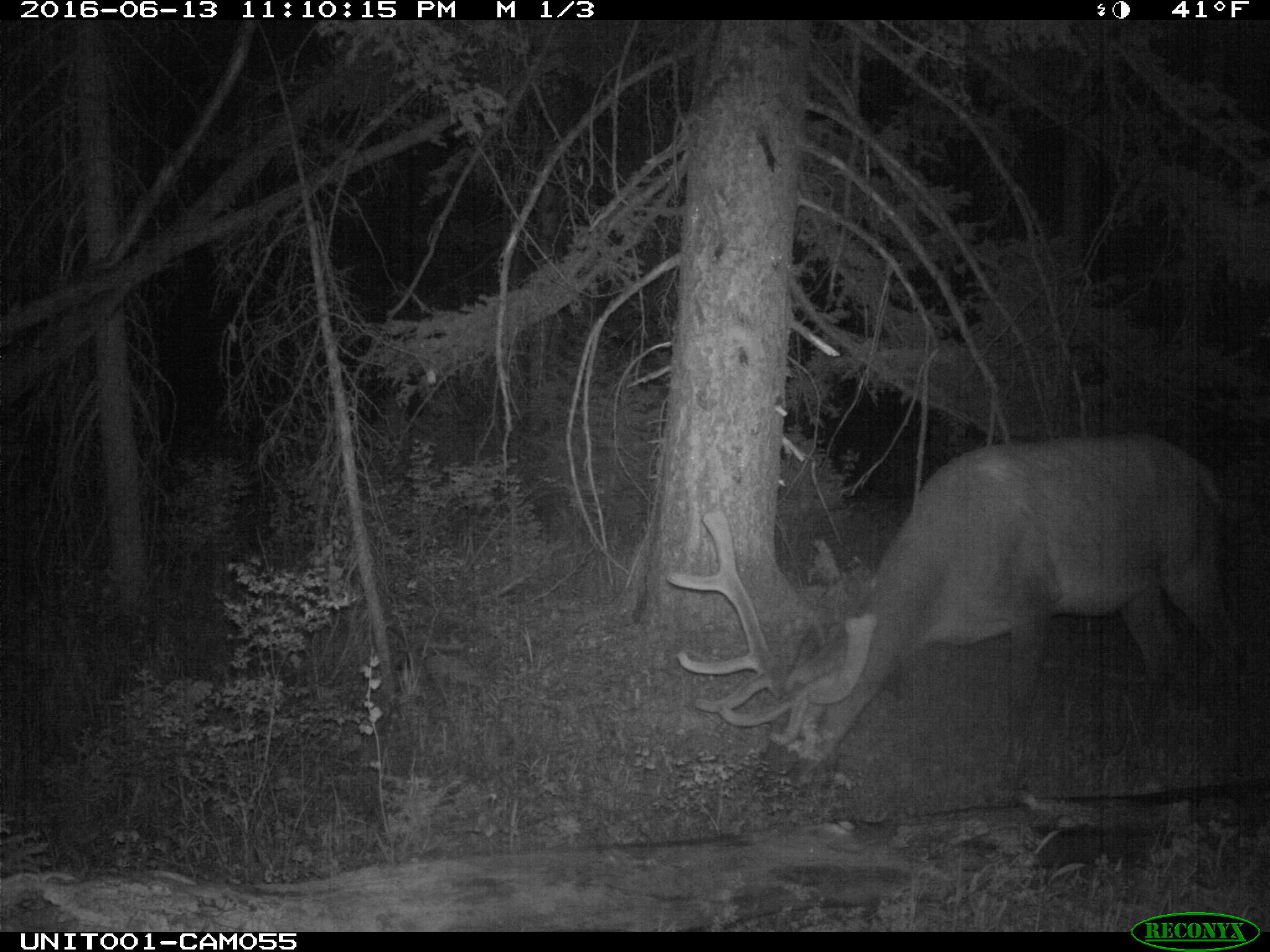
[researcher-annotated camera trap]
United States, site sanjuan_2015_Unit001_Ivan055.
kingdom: Animalia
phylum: Chordata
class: Mammalia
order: Artiodactyla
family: Cervidae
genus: Cervus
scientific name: Cervus elaphus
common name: red deer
Cervus elaphus (red deer).